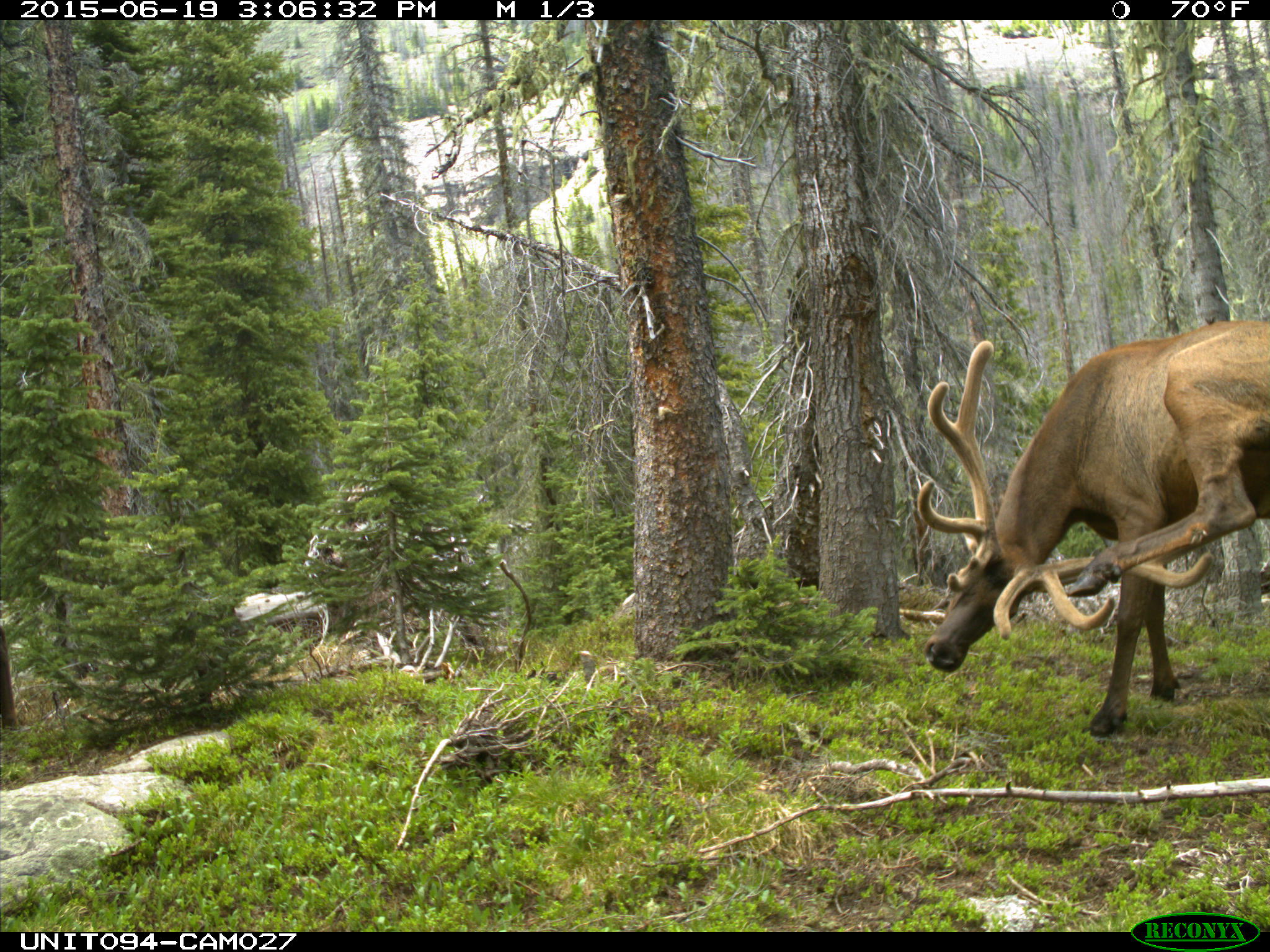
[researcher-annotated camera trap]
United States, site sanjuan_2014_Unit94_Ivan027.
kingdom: Animalia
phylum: Chordata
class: Mammalia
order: Artiodactyla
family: Cervidae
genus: Cervus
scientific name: Cervus elaphus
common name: red deer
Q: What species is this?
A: Cervus elaphus (red deer).